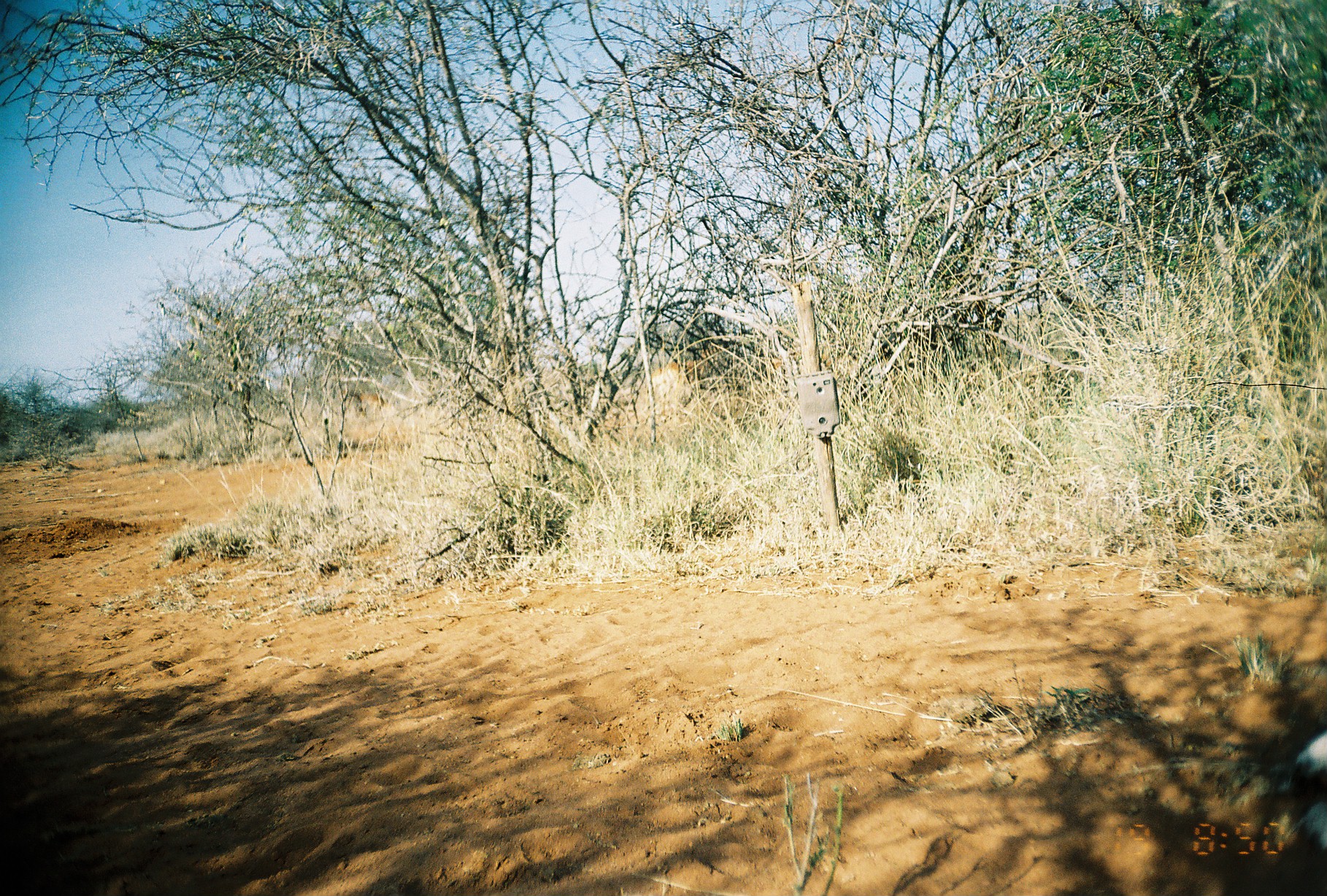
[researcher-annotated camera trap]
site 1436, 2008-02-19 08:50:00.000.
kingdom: Animalia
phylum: Chordata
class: Mammalia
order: Artiodactyla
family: Bovidae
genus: Aepyceros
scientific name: Aepyceros melampus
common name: impala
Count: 1.